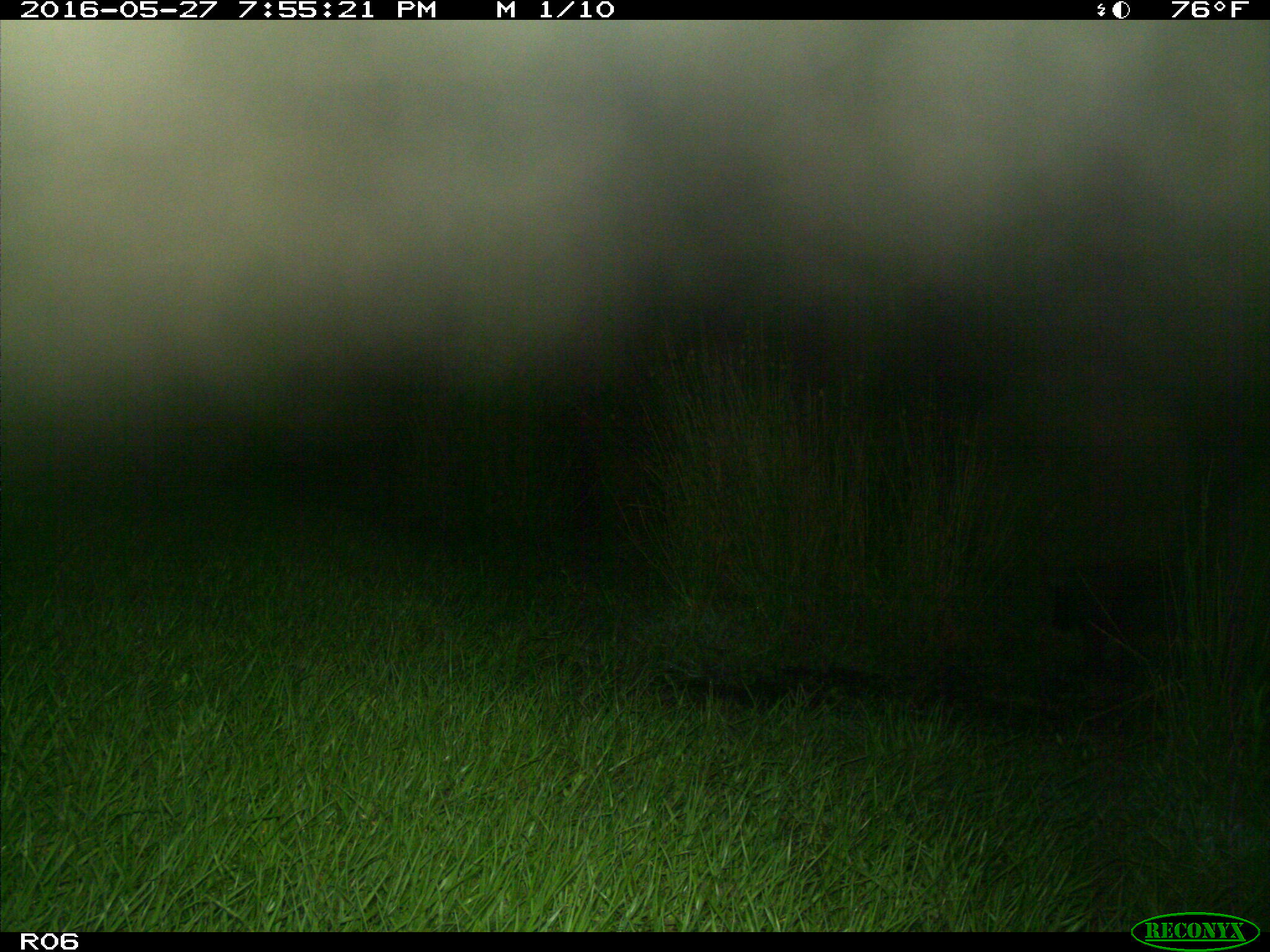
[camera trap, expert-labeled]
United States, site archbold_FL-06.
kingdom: Animalia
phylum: Chordata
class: Mammalia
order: Artiodactyla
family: Suidae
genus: Sus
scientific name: Sus scrofa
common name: wild boar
Sus scrofa (wild boar).